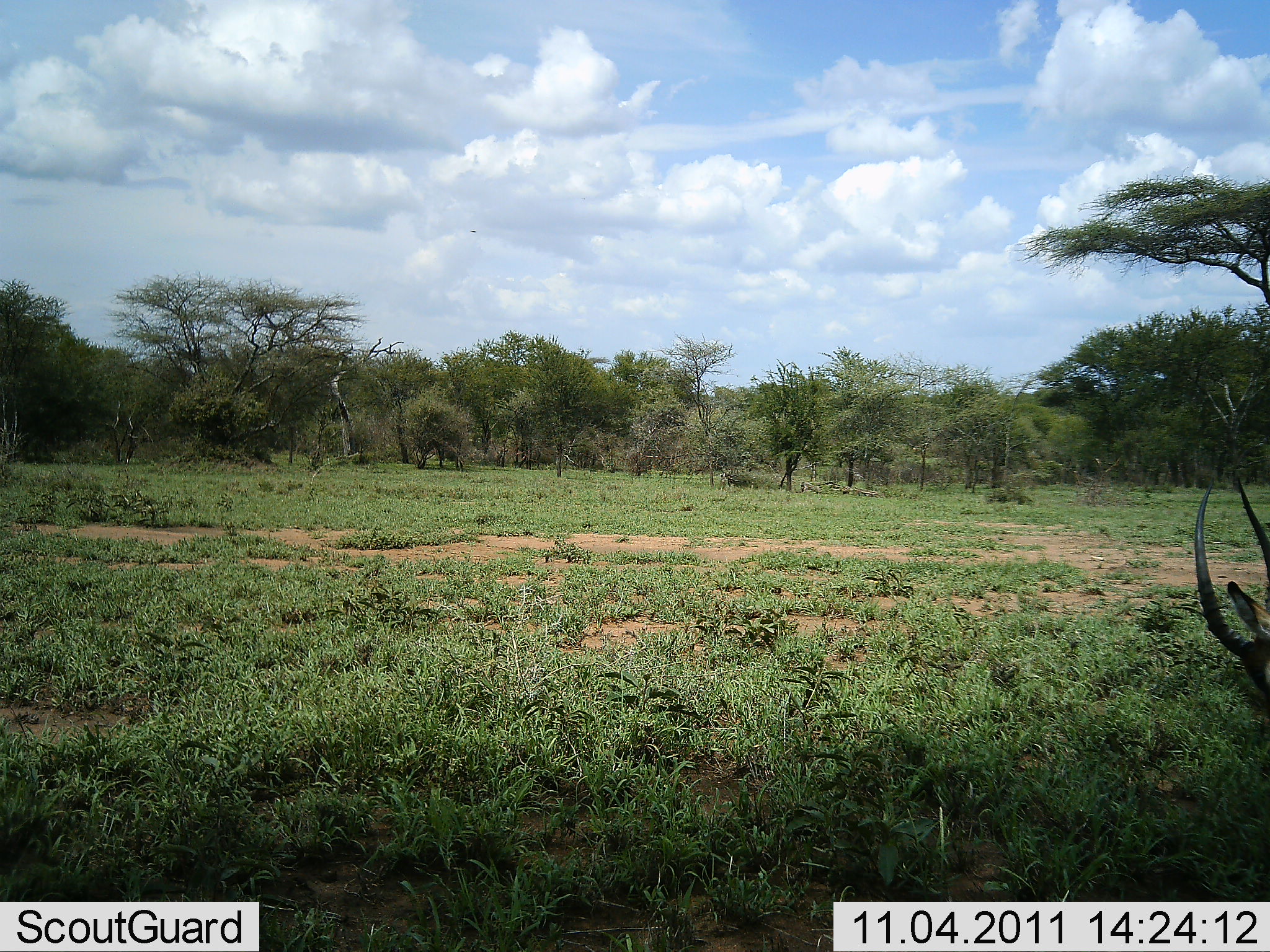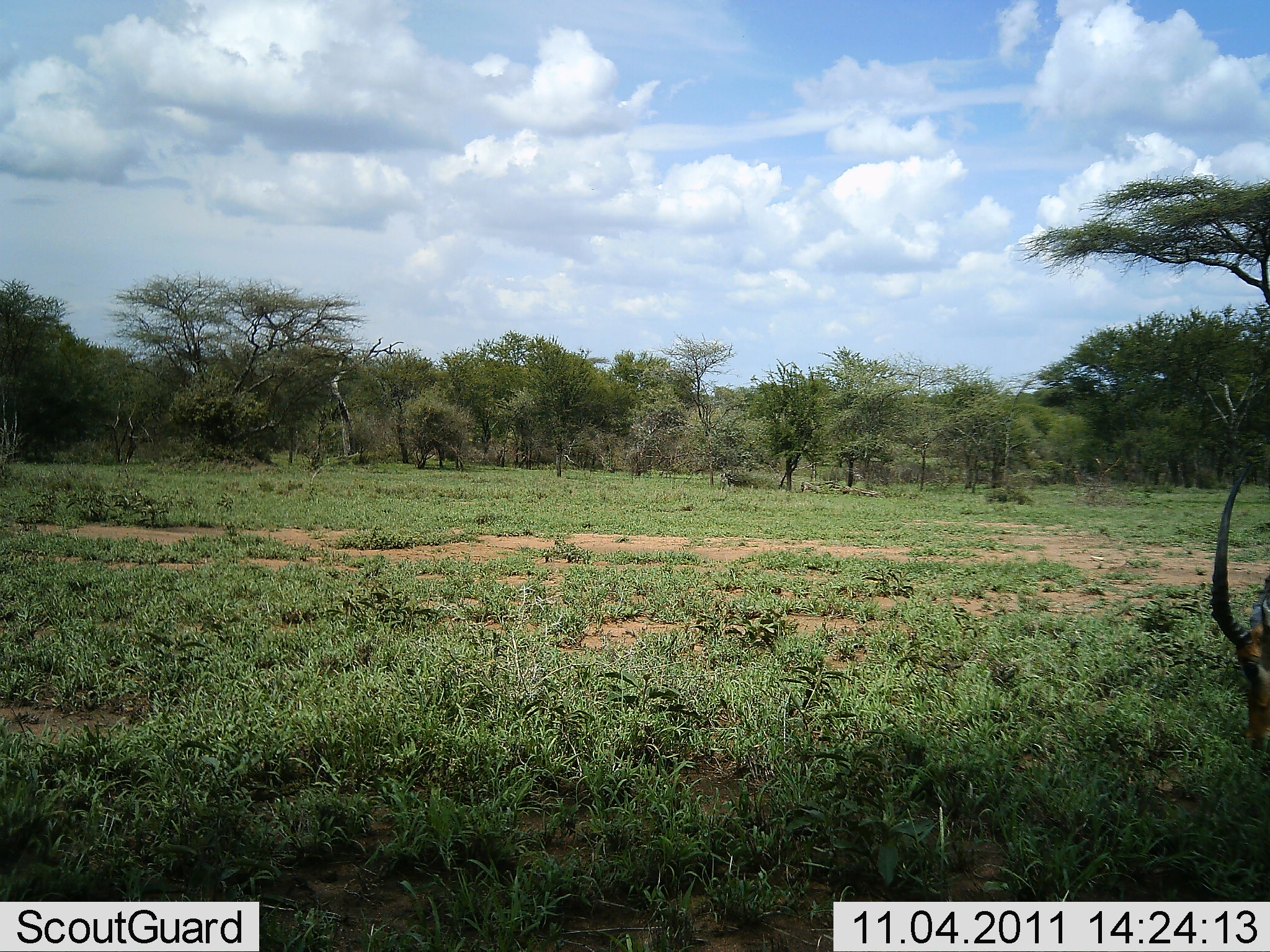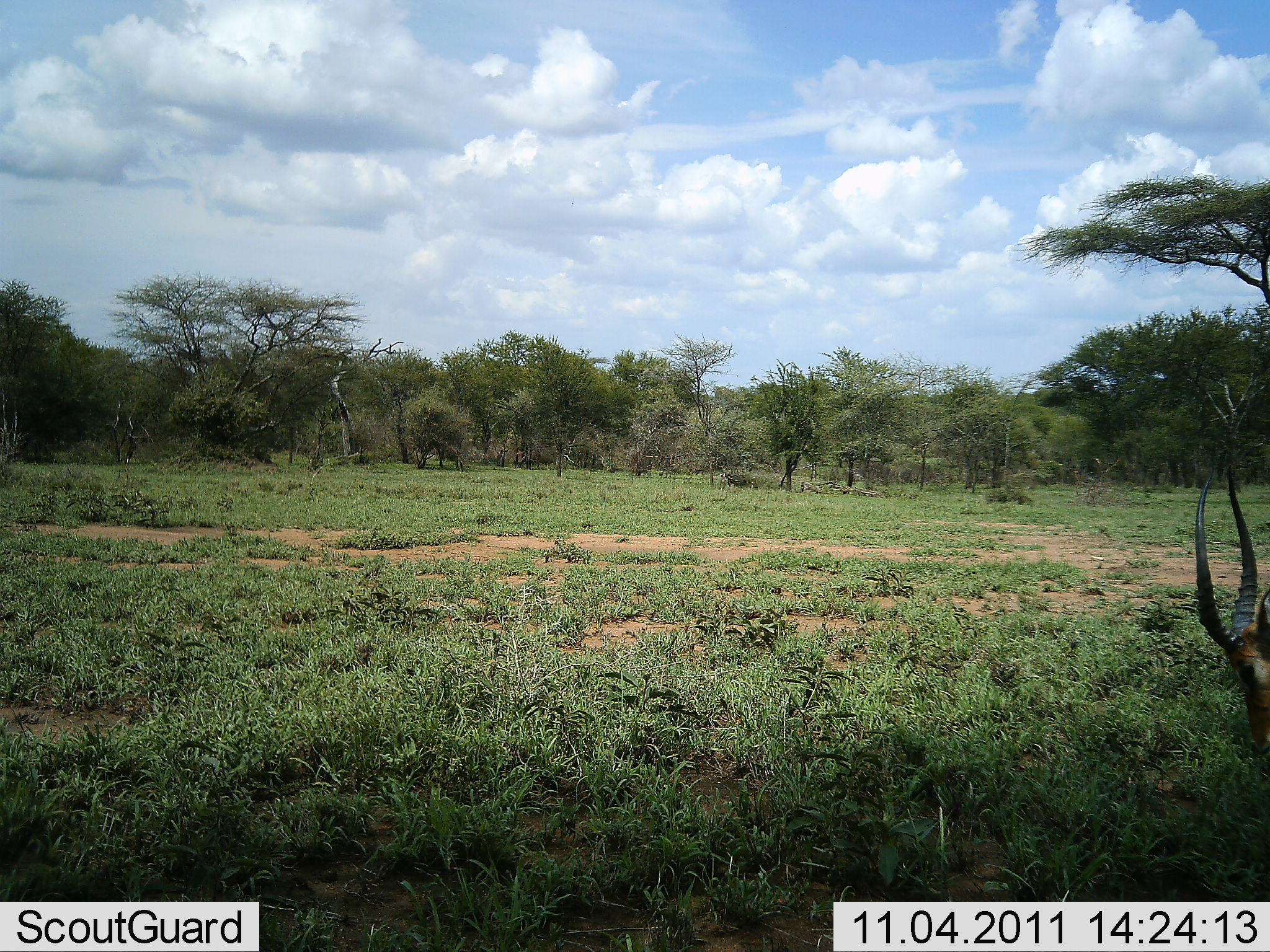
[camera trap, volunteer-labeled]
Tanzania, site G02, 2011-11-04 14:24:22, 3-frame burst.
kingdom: Animalia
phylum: Chordata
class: Mammalia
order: Artiodactyla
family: Bovidae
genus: Aepyceros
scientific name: Aepyceros melampus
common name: impala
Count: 1.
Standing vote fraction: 29%.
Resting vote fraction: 0%.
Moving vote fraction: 0%.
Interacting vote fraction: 0%.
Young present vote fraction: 0%.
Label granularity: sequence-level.